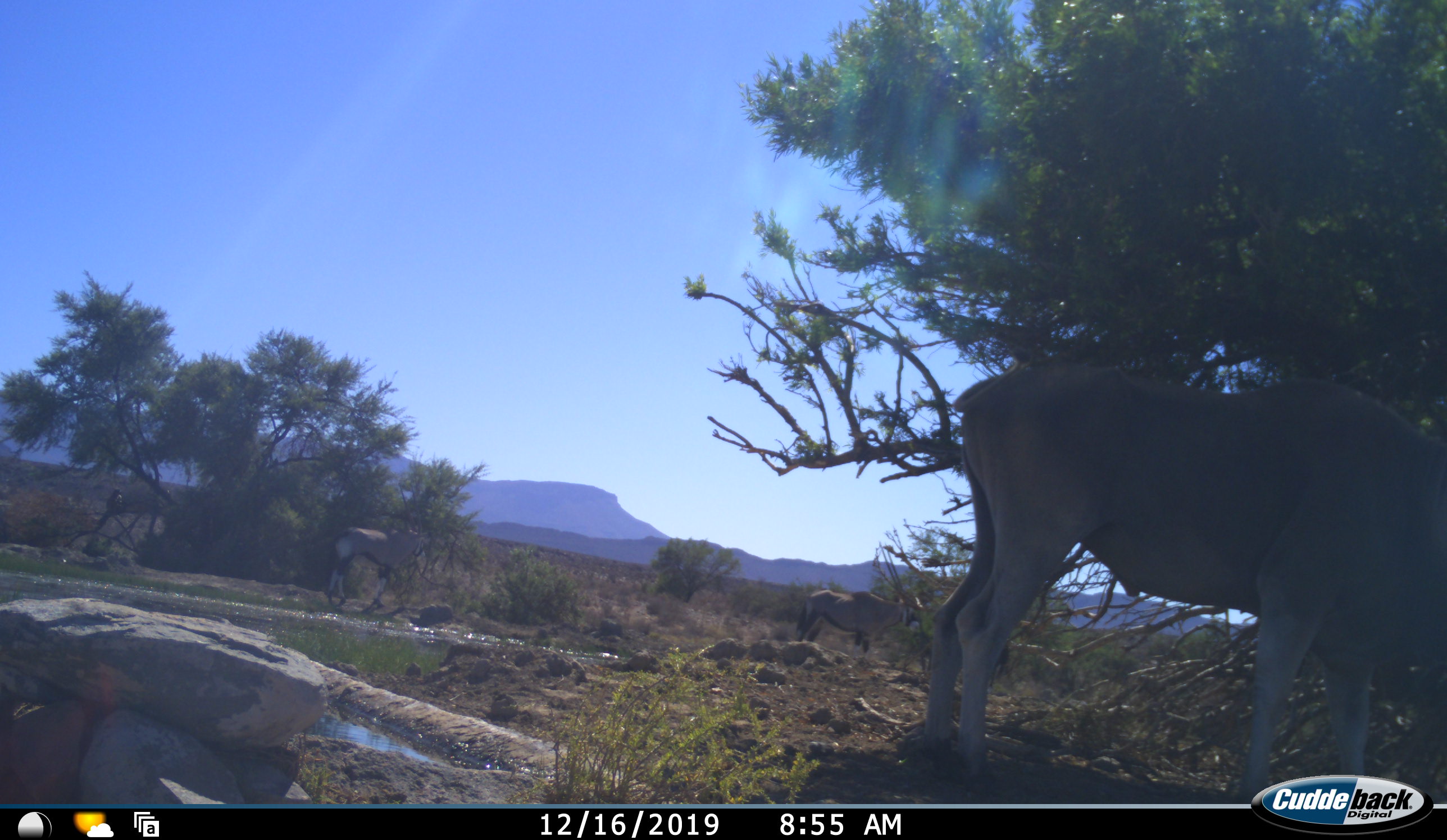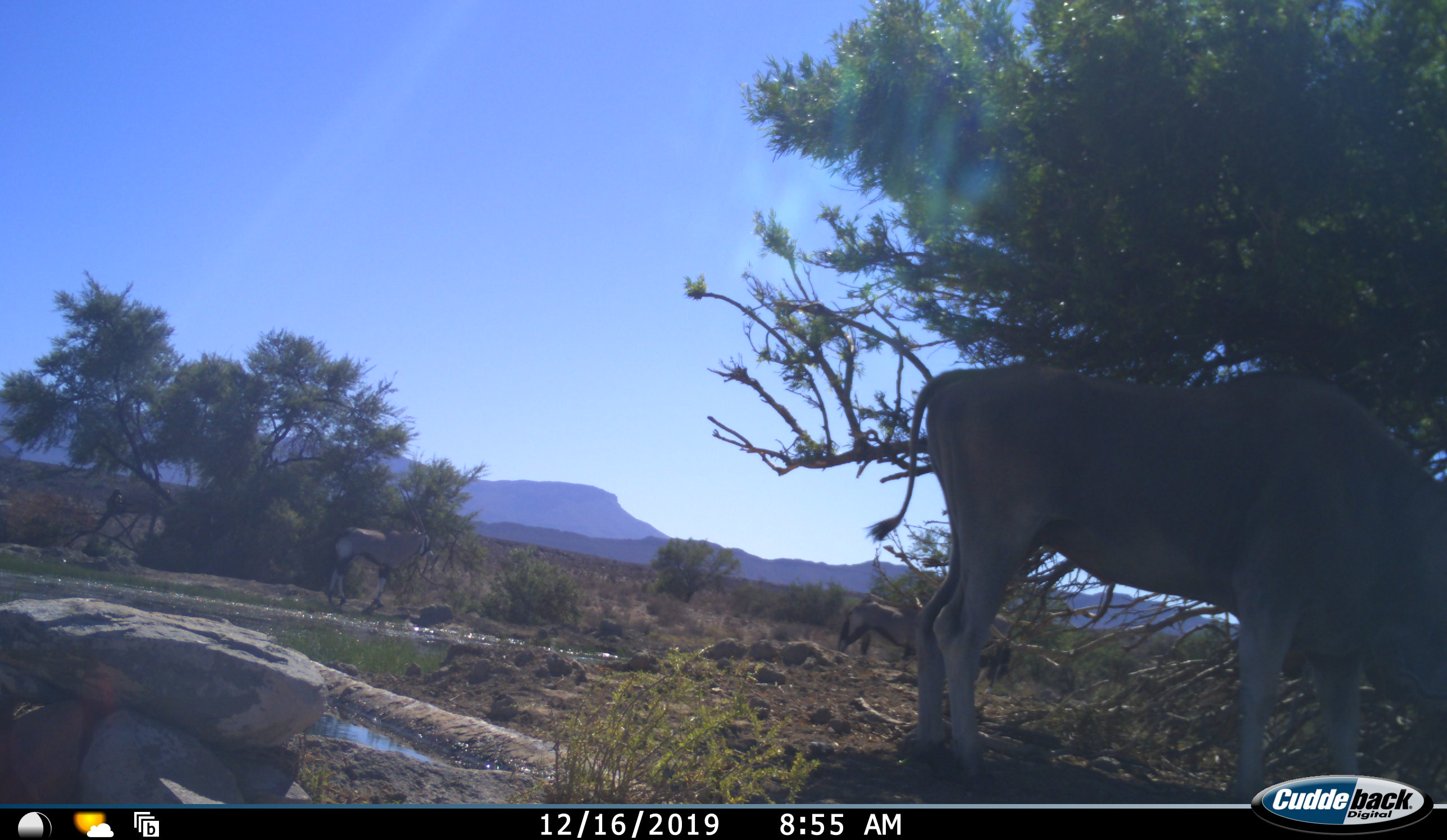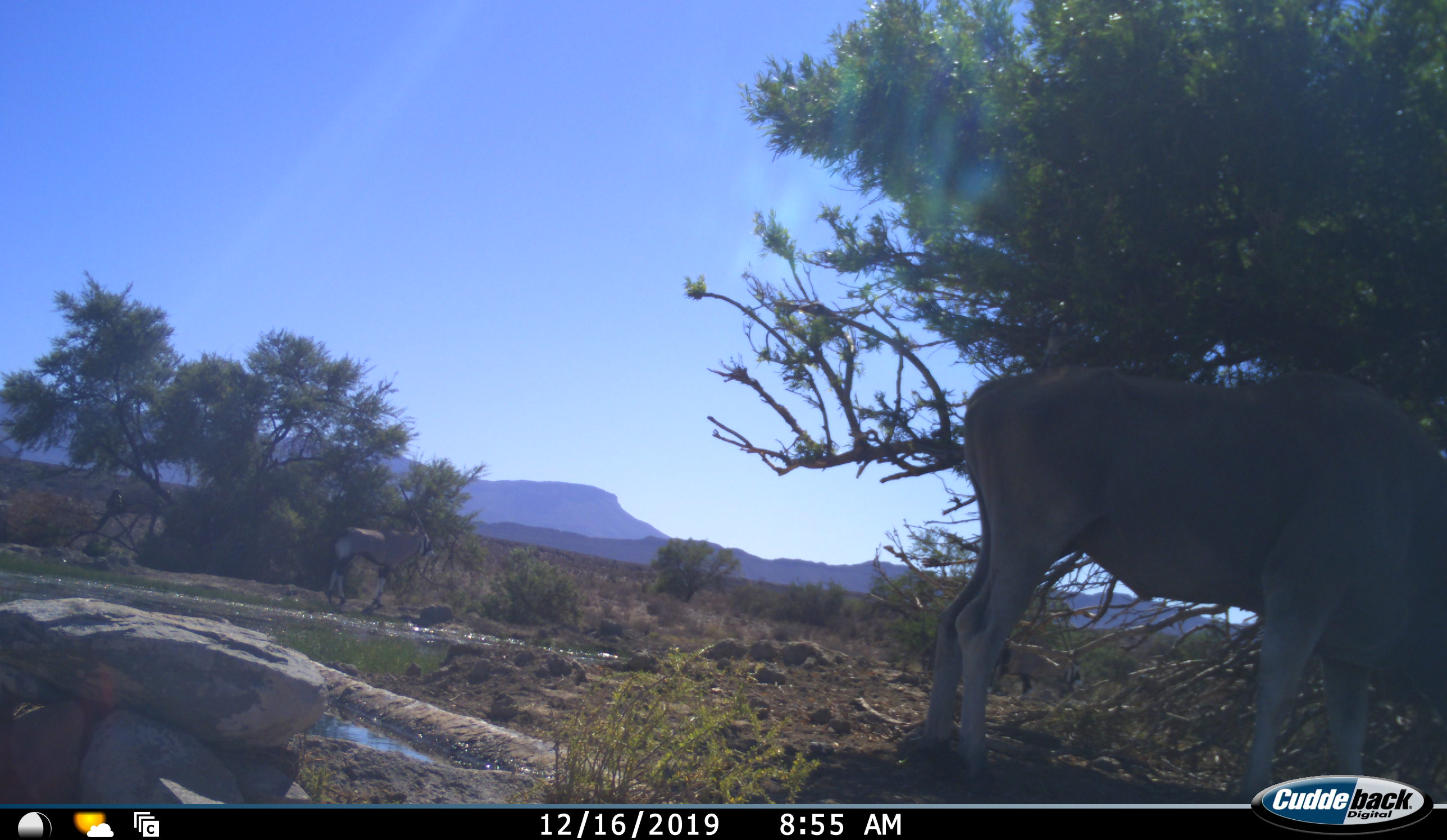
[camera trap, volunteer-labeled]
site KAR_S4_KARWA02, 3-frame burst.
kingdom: Animalia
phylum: Chordata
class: Mammalia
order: Artiodactyla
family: Bovidae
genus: Tragelaphus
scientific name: Tragelaphus oryx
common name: eland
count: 1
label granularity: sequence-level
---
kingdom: Animalia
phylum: Chordata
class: Mammalia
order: Artiodactyla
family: Bovidae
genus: Oryx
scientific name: Oryx gazella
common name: gemsbok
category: oryx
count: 2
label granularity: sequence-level